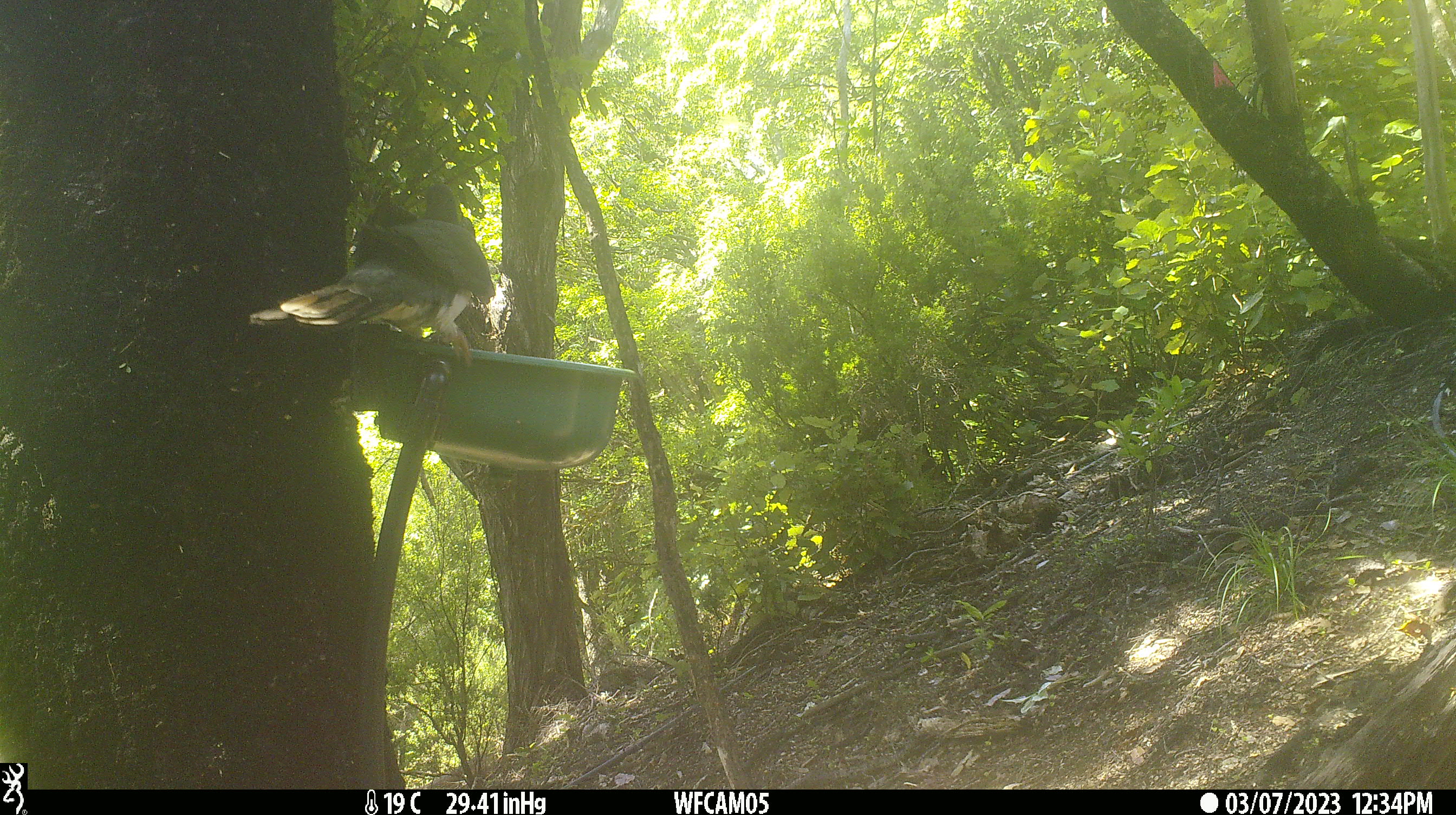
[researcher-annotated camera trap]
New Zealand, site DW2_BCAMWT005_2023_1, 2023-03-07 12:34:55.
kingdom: Animalia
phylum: Chordata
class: Aves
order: Columbiformes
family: Columbidae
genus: Hemiphaga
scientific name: Hemiphaga novaeseelandiae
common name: new zealand pigeon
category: kereru